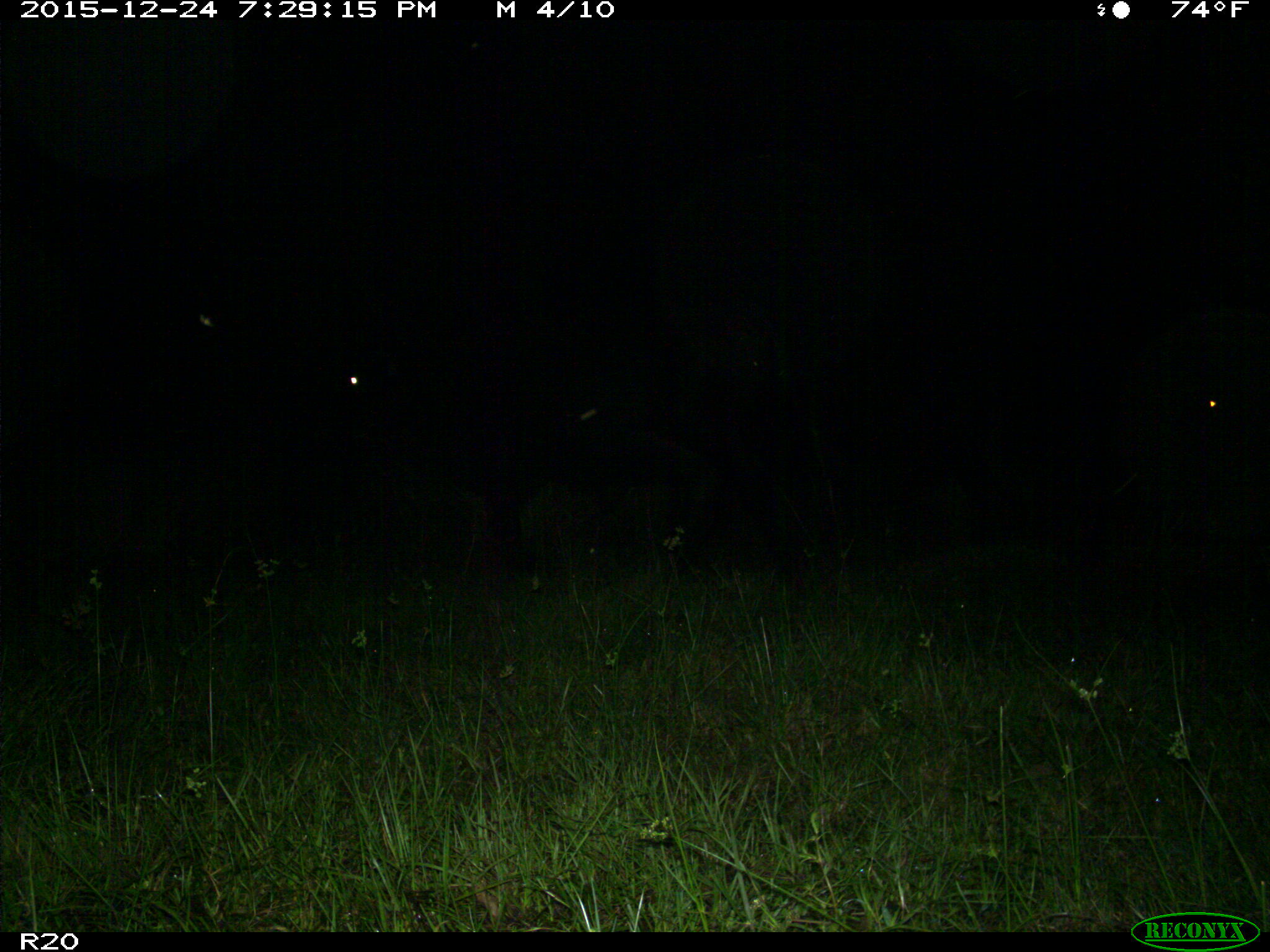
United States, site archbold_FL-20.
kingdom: Animalia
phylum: Chordata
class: Mammalia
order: Artiodactyla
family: Bovidae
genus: Bos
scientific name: Bos taurus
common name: domestic cow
Bos taurus (domestic cow).